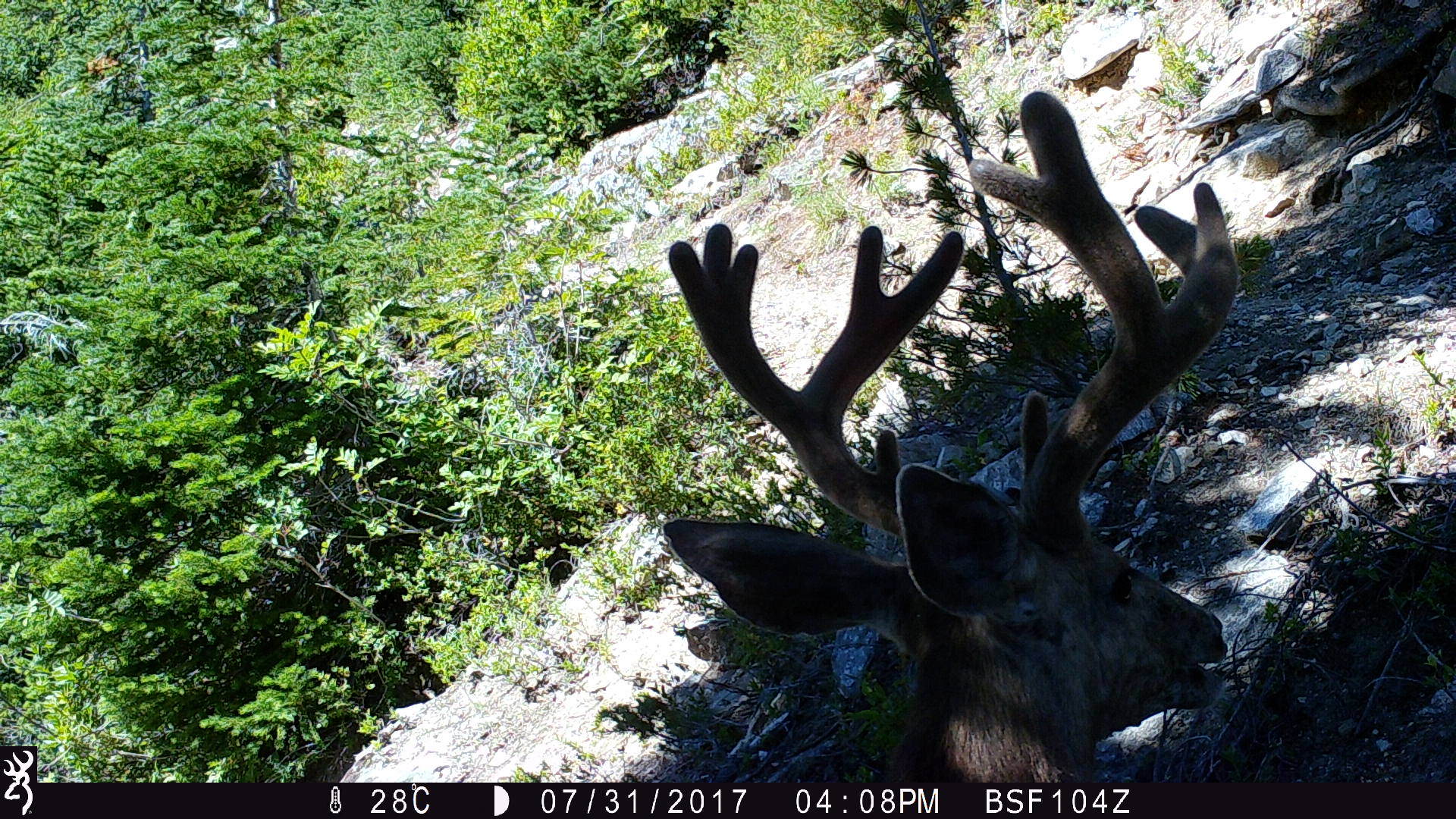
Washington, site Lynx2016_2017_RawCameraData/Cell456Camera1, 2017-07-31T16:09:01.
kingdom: Animalia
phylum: Chordata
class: Mammalia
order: Artiodactyla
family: Cervidae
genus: Odocoileus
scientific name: Odocoileus hemionus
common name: mule deer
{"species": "Odocoileus hemionus (mule deer)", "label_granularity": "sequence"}